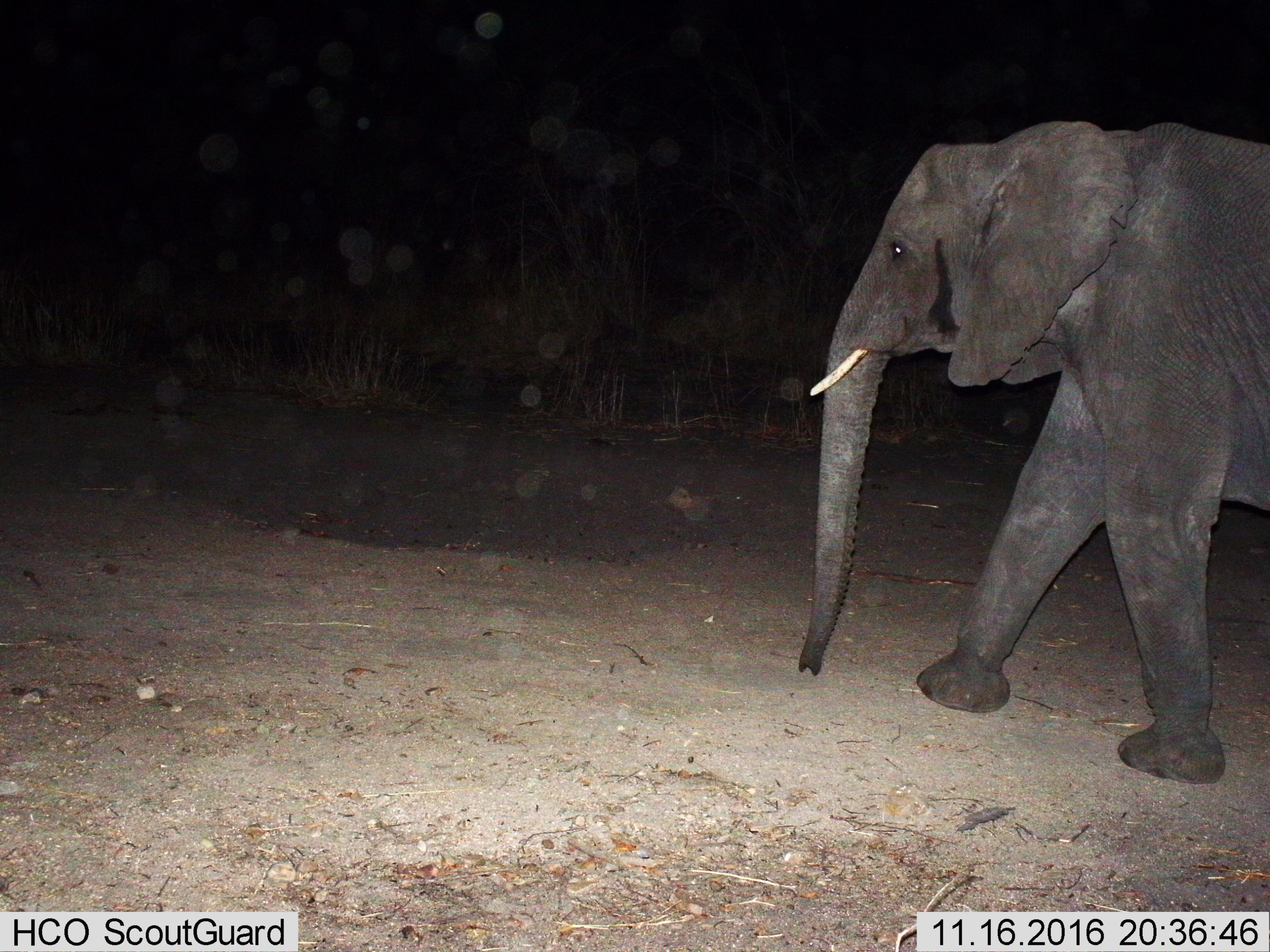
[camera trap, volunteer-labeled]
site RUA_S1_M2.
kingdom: Animalia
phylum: Chordata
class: Mammalia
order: Proboscidea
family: Elephantidae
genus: Loxodonta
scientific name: Loxodonta africana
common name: african bush elephant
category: elephant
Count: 1.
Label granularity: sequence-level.